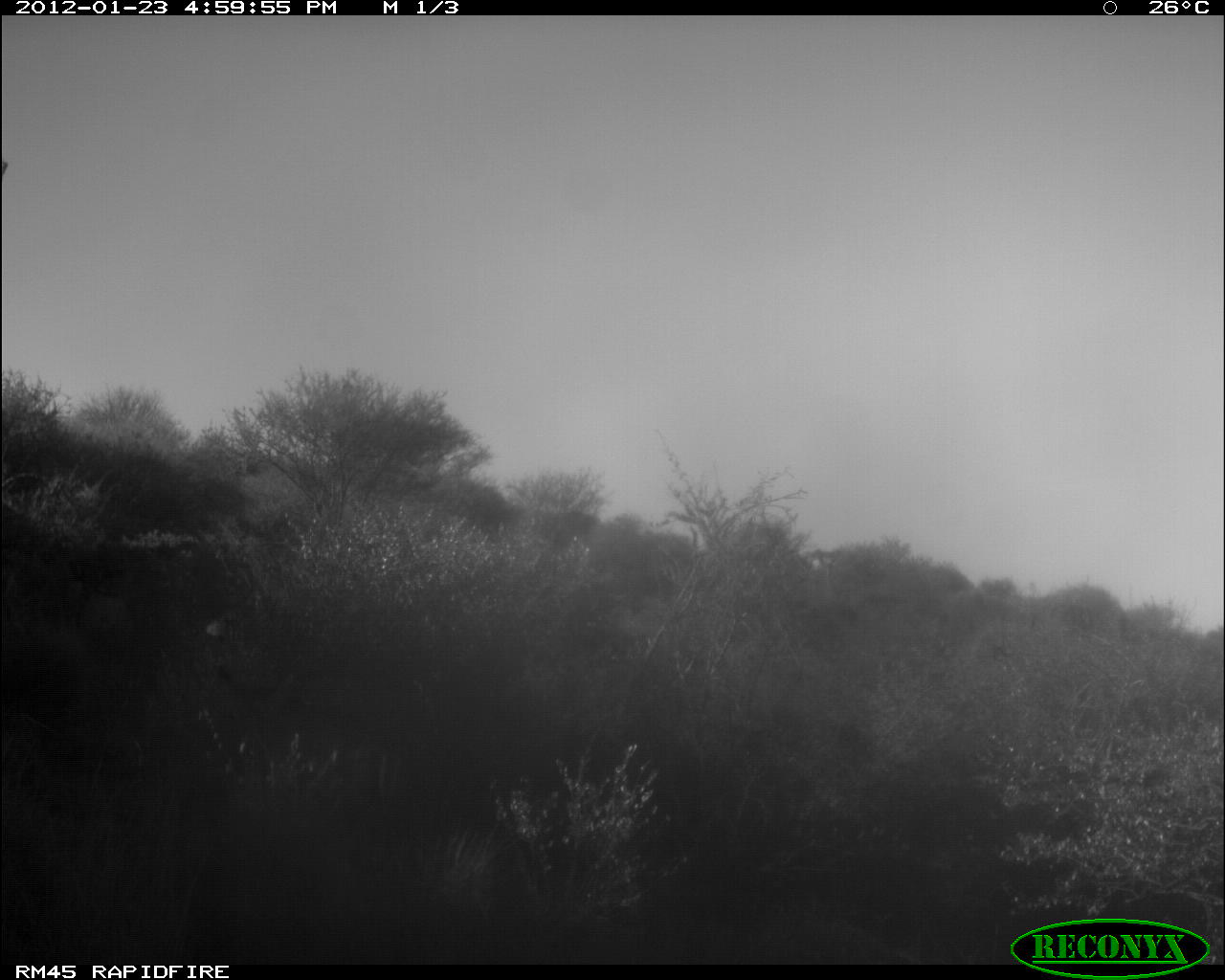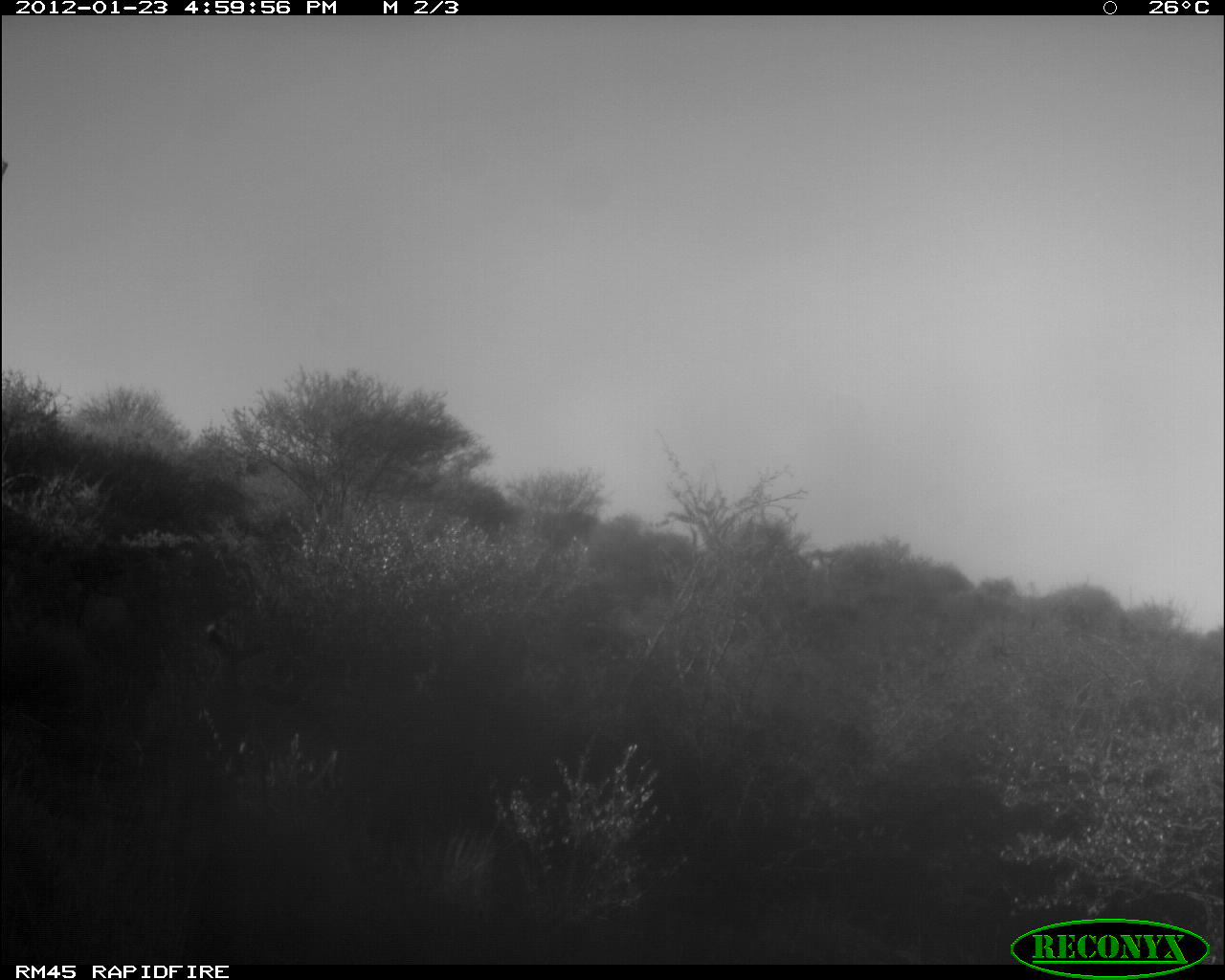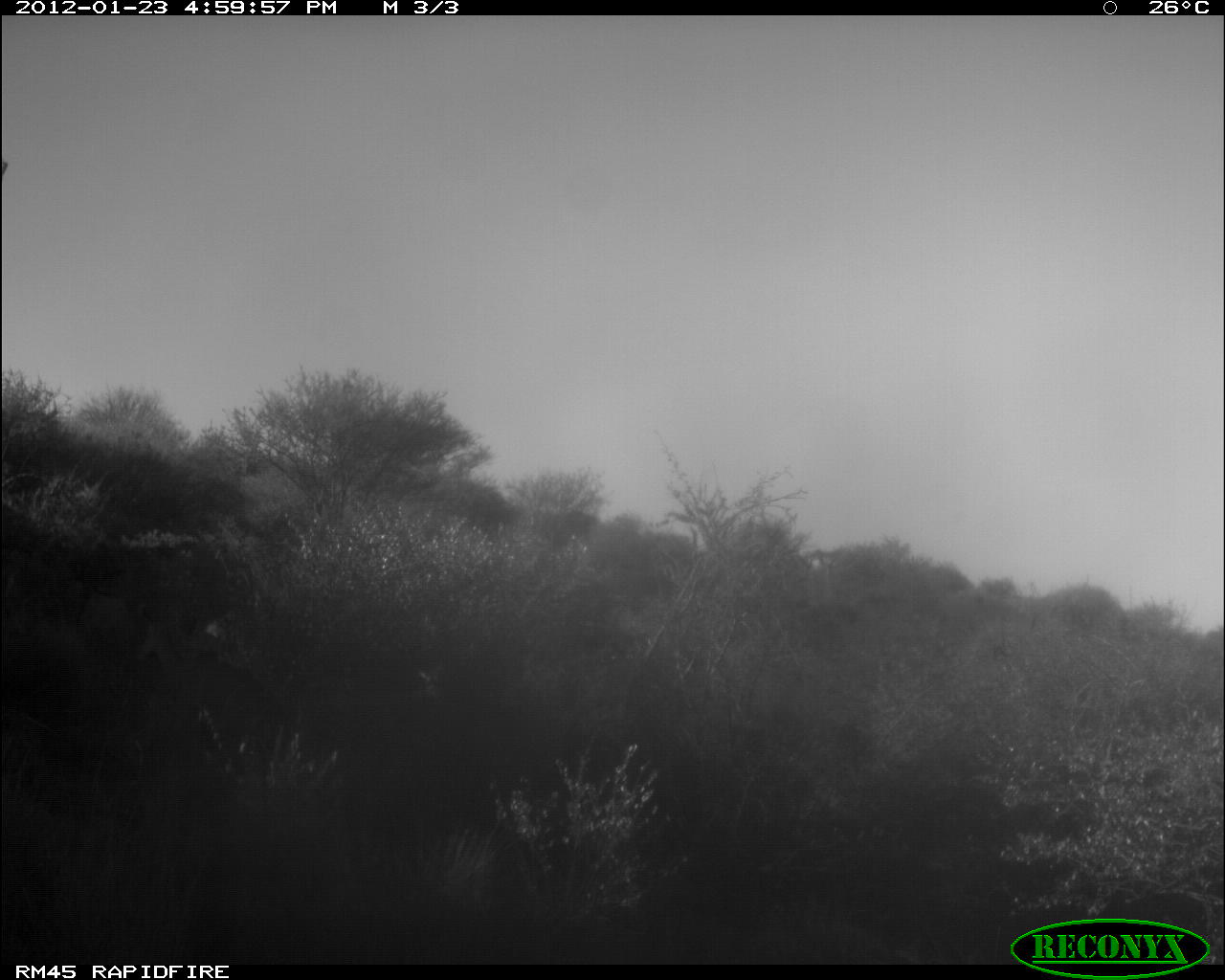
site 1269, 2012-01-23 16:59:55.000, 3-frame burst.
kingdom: Animalia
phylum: Chordata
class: Mammalia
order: Artiodactyla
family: Bovidae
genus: Madoqua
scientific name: Madoqua guentheri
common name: günther's dik-dik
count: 1